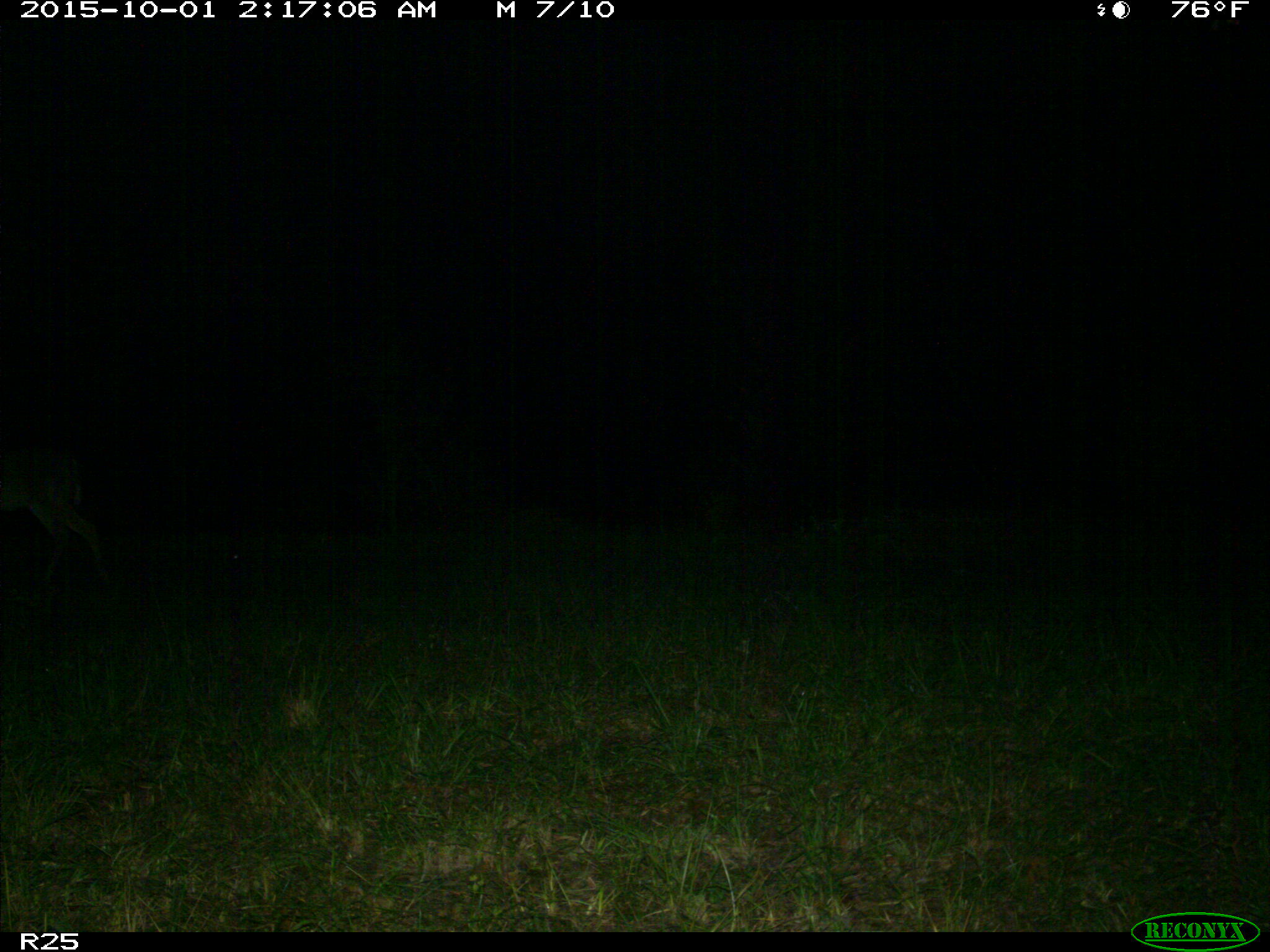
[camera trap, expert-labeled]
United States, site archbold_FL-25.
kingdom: Animalia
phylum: Chordata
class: Mammalia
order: Artiodactyla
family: Cervidae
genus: Odocoileus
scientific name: Odocoileus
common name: deer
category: unidentified deer